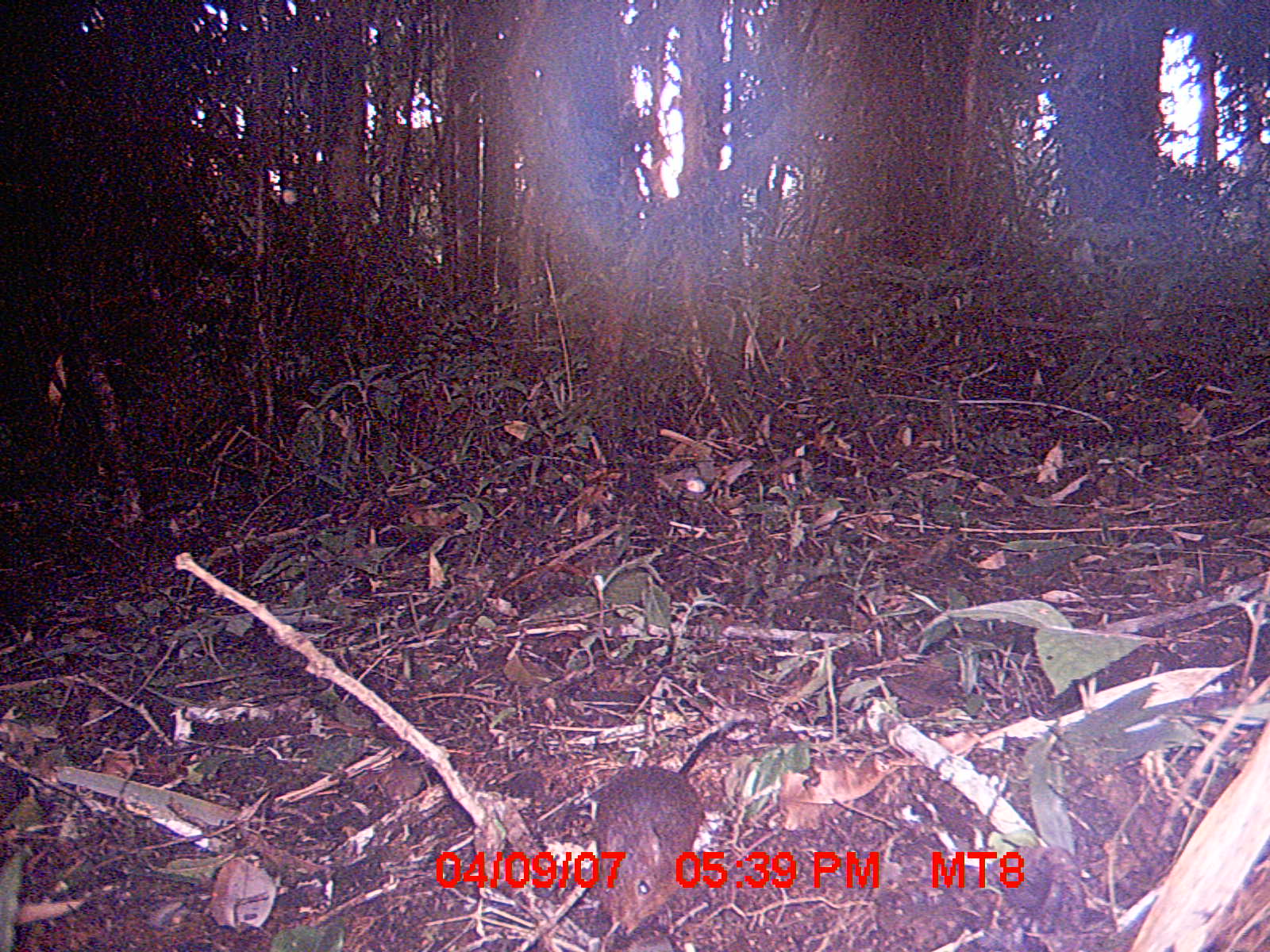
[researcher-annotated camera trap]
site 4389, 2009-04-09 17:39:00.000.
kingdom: Animalia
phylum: Chordata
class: Mammalia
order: Rodentia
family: Muridae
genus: Rattus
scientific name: Rattus rattus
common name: black rat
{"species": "Rattus rattus (black rat)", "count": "1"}